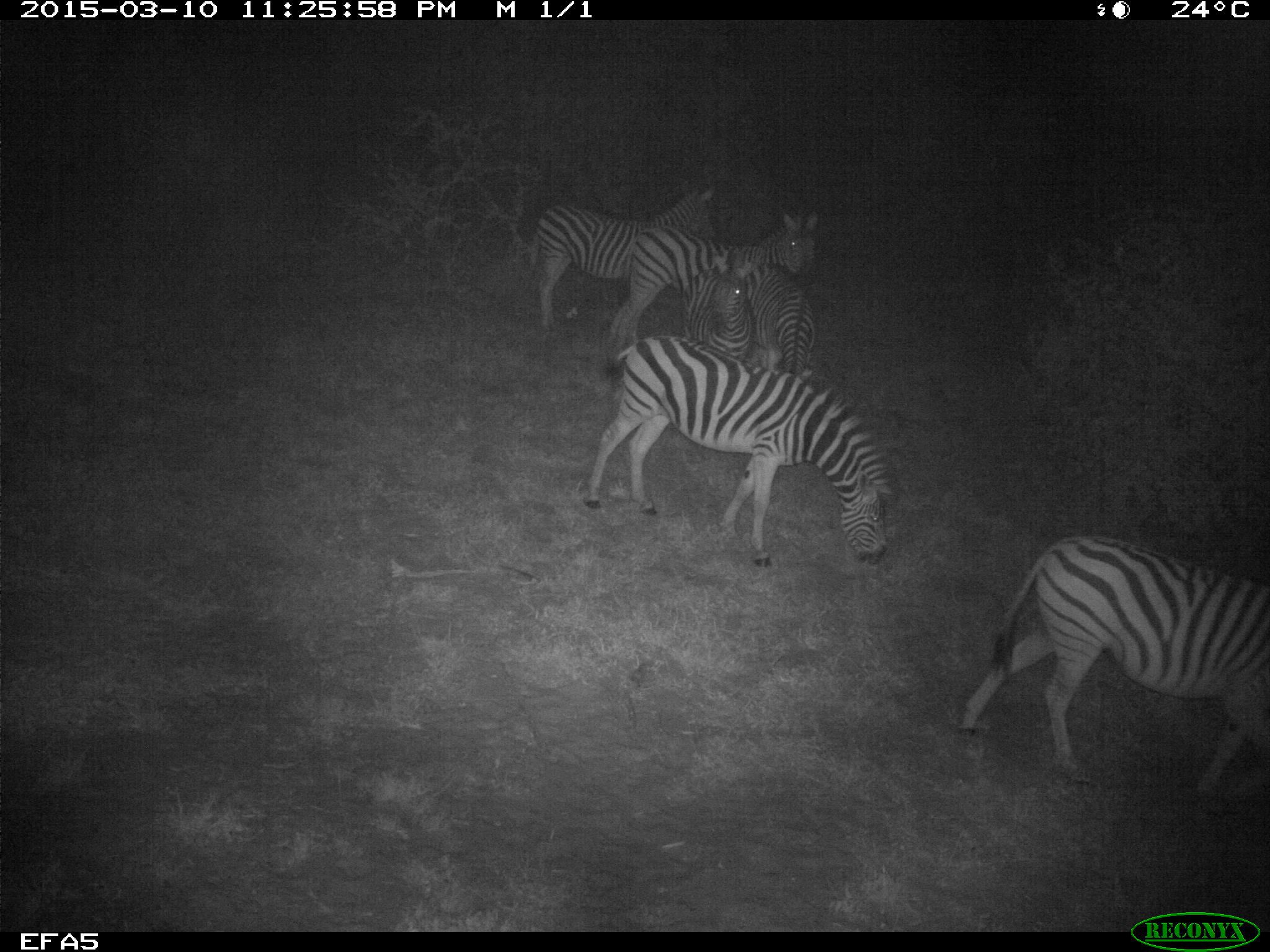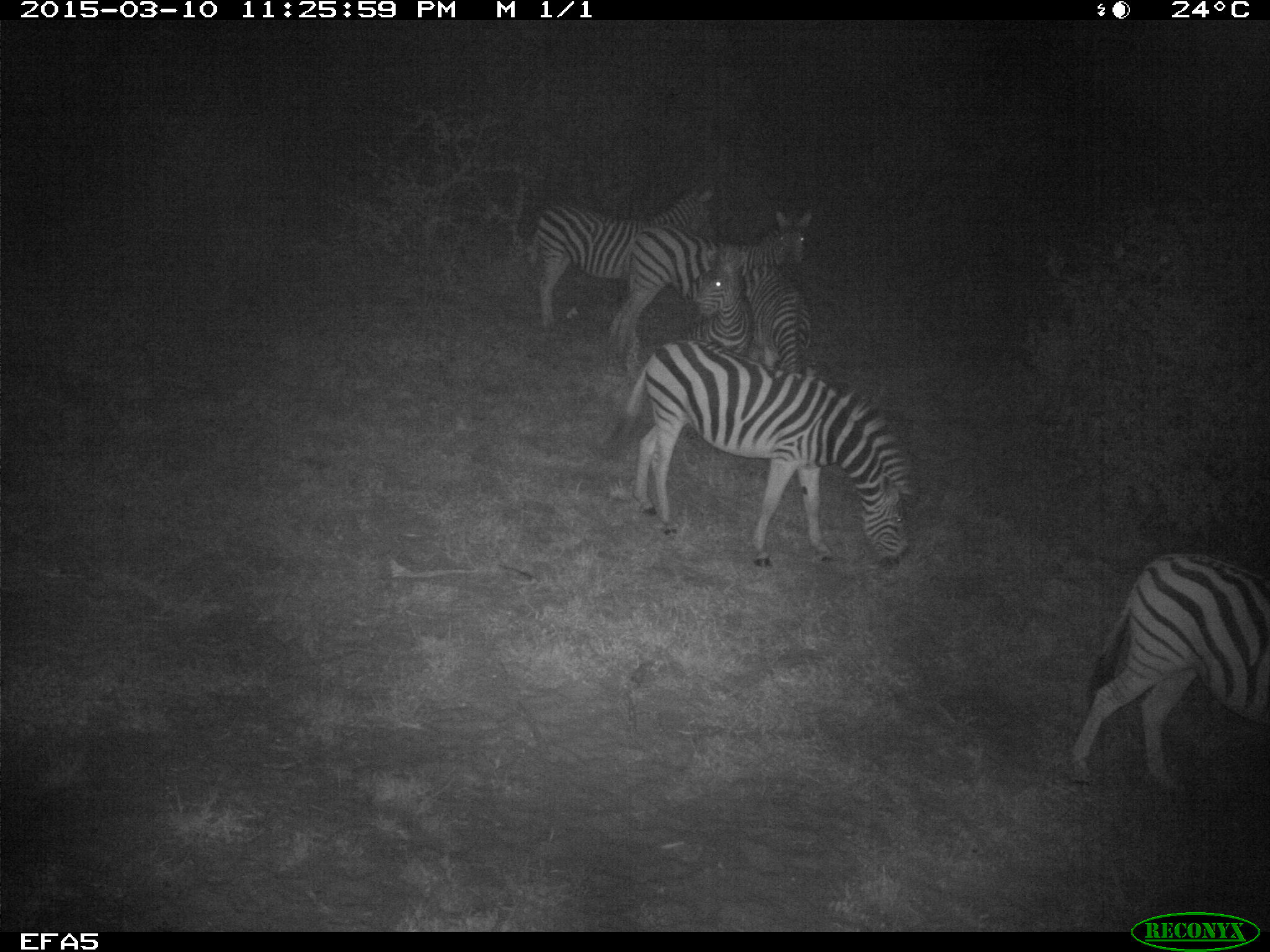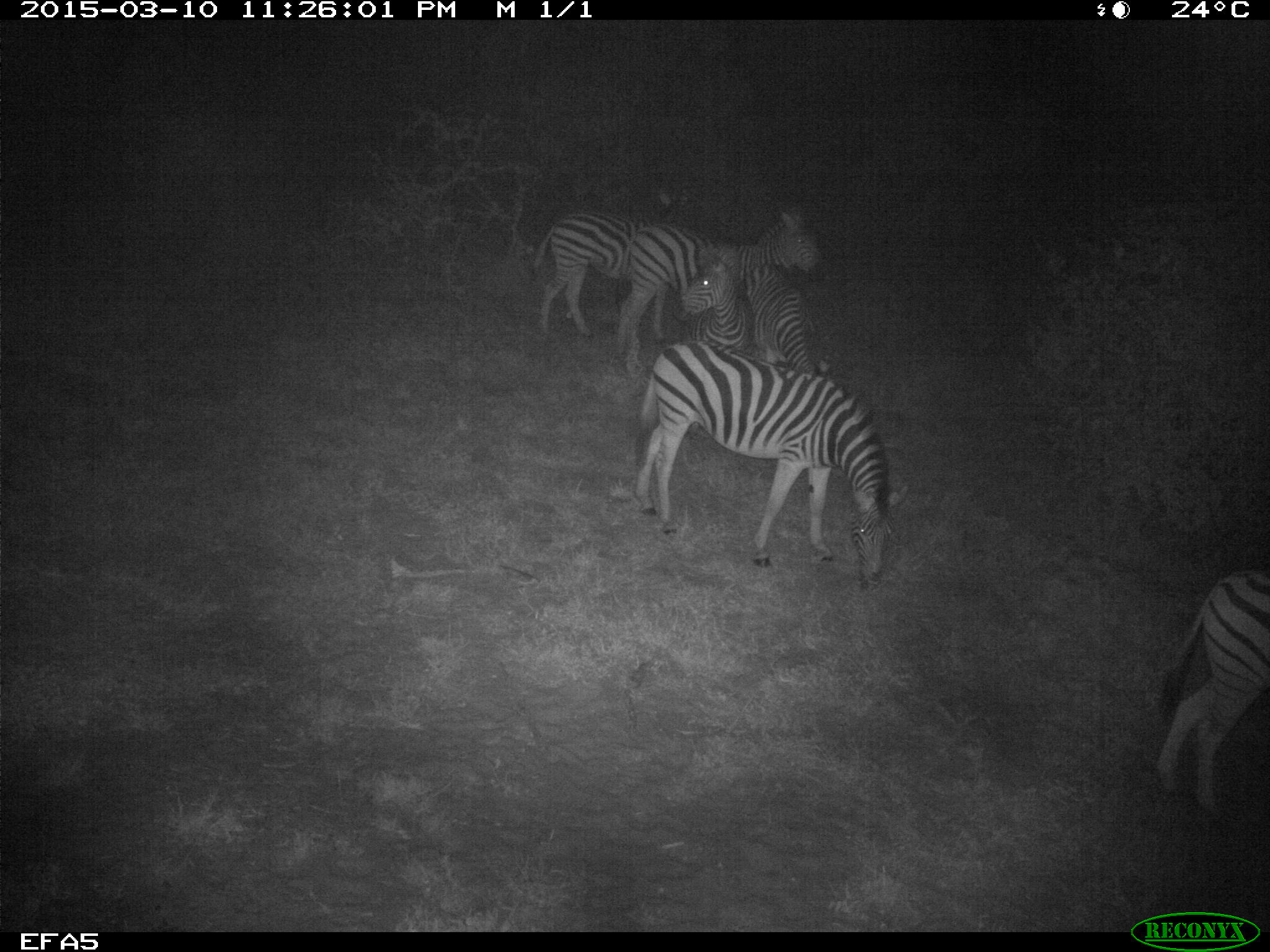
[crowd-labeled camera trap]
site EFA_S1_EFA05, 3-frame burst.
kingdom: Animalia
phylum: Chordata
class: Mammalia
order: Perissodactyla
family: Equidae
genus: Equus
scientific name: Equus quagga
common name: plains zebra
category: zebraplains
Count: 6.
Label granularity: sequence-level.